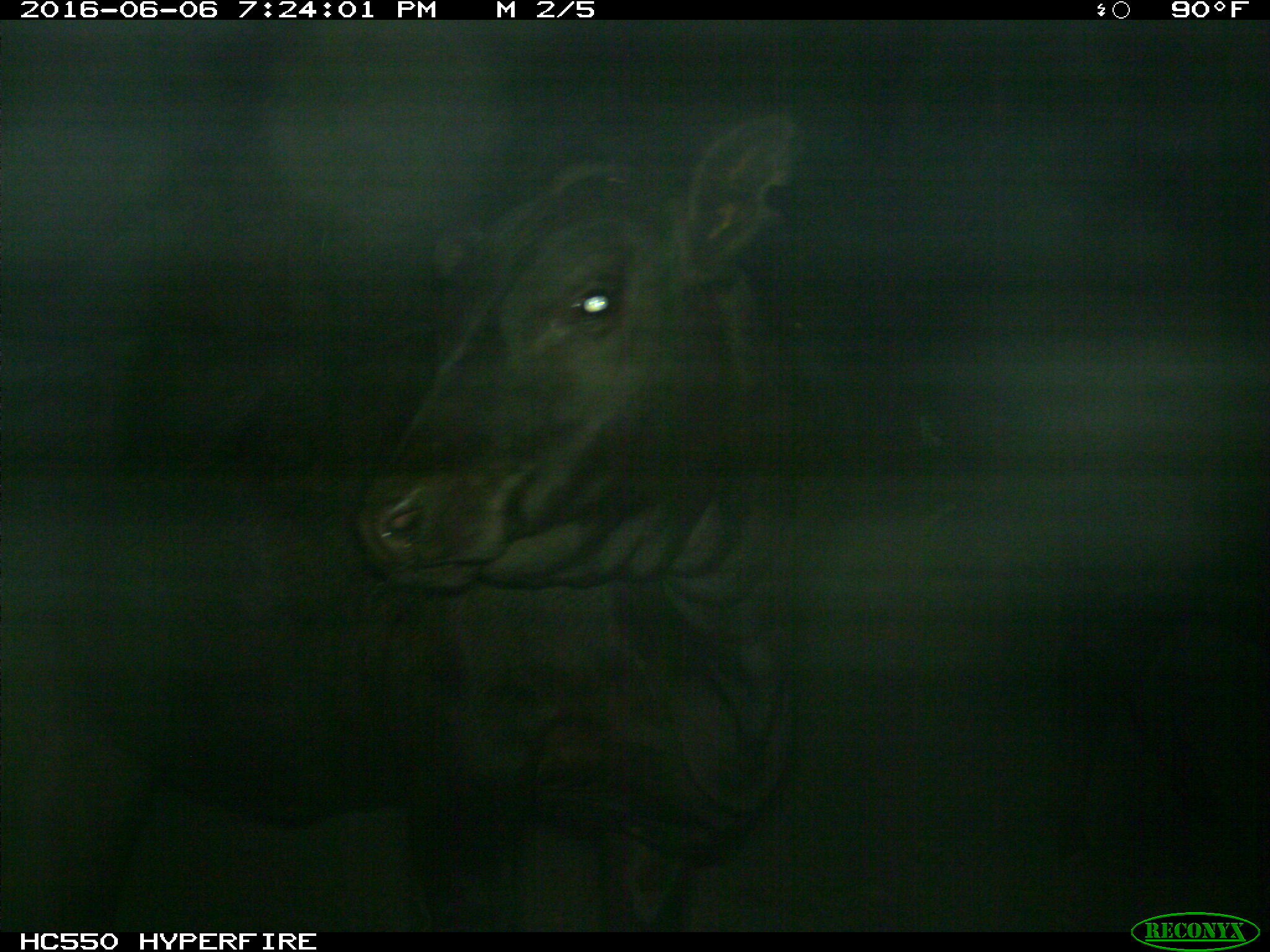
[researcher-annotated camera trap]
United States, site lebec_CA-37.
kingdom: Animalia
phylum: Chordata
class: Mammalia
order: Artiodactyla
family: Bovidae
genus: Bos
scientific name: Bos taurus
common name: domestic cow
Bos taurus (domestic cow).